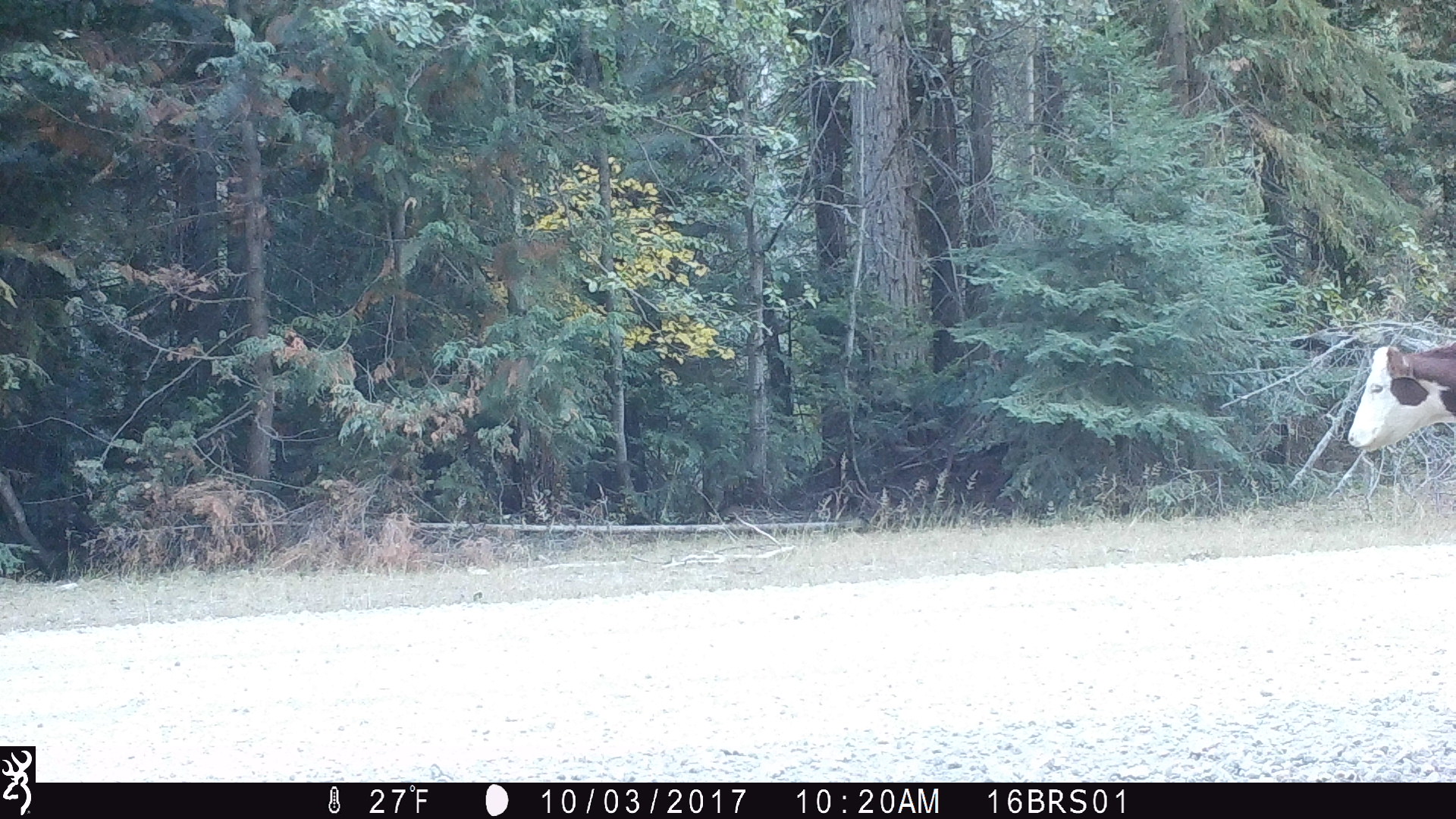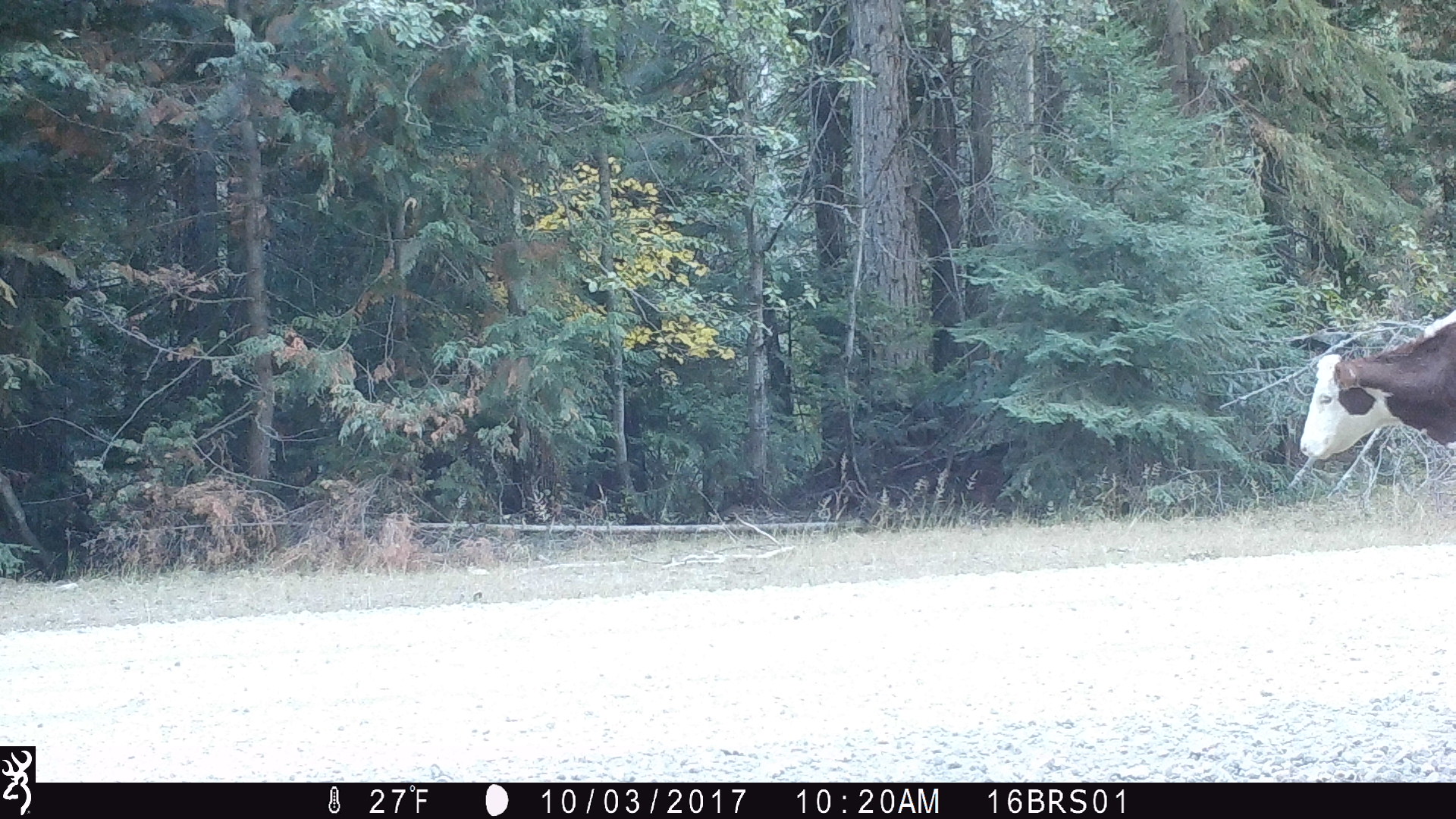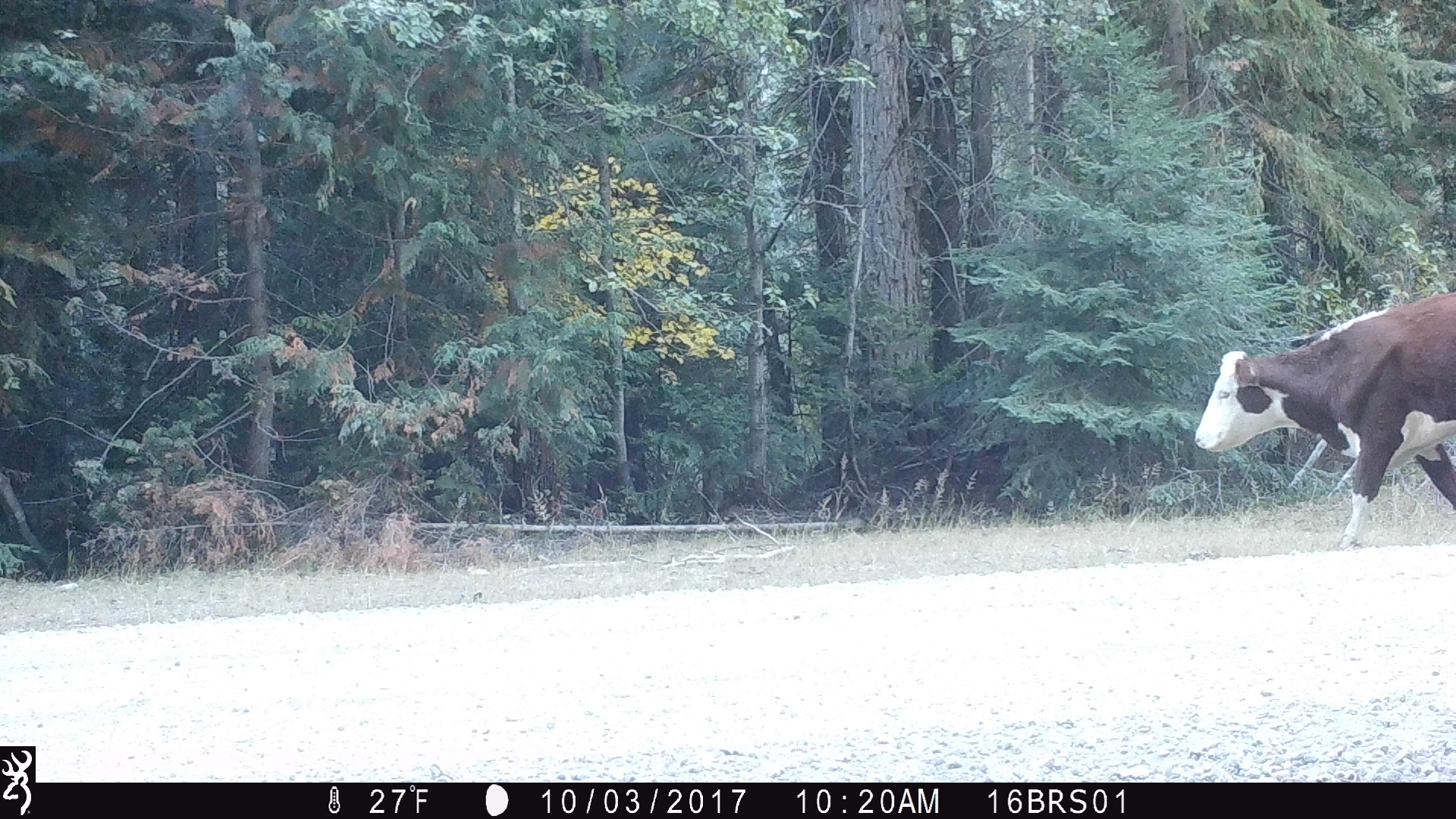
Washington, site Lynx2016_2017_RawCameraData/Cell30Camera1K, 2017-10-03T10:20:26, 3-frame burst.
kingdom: Animalia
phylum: Chordata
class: Mammalia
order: Artiodactyla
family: Bovidae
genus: Bos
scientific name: Bos taurus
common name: domestic cattle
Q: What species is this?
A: Domestic cattle (Bos taurus).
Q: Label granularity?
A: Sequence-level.